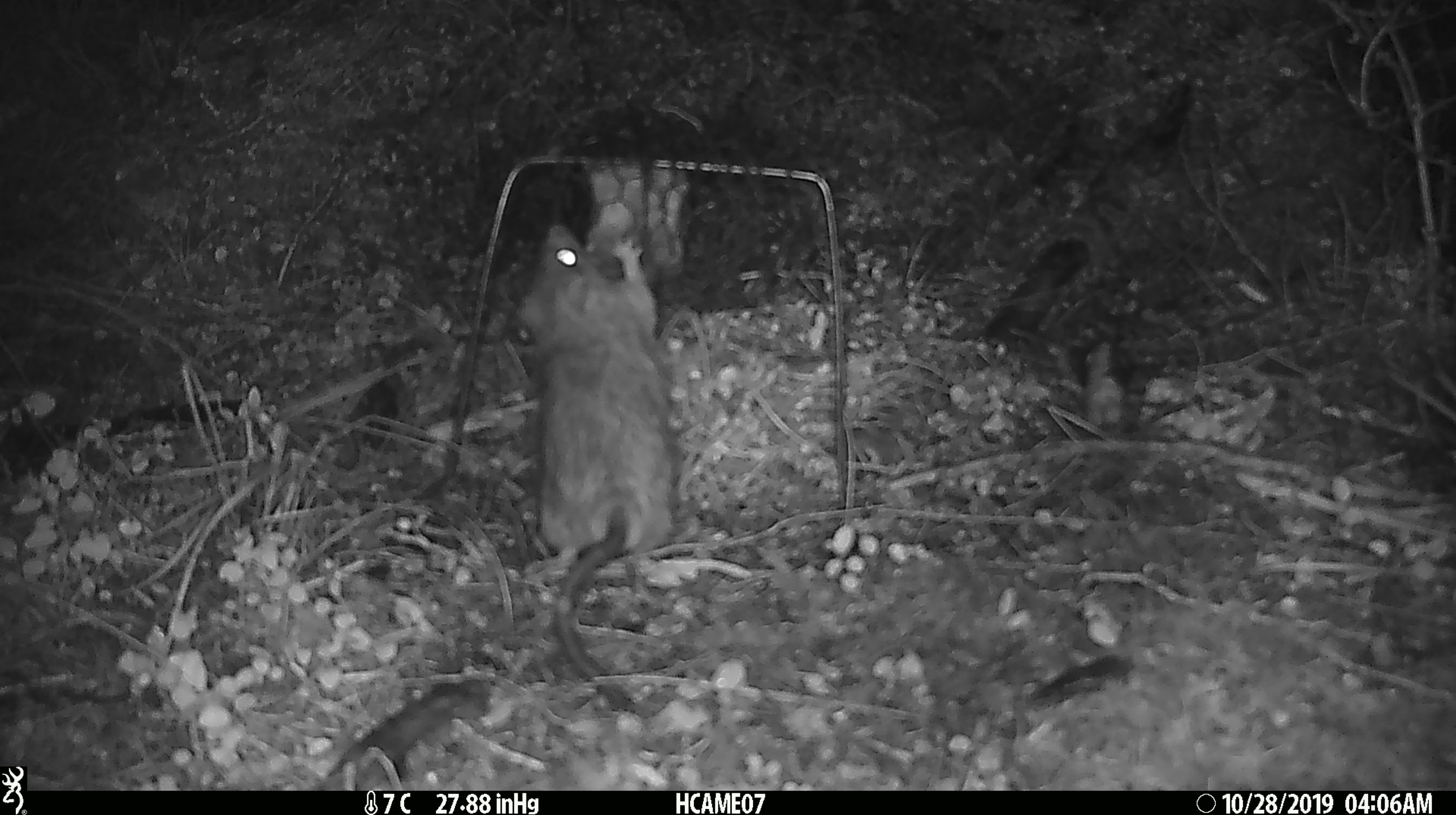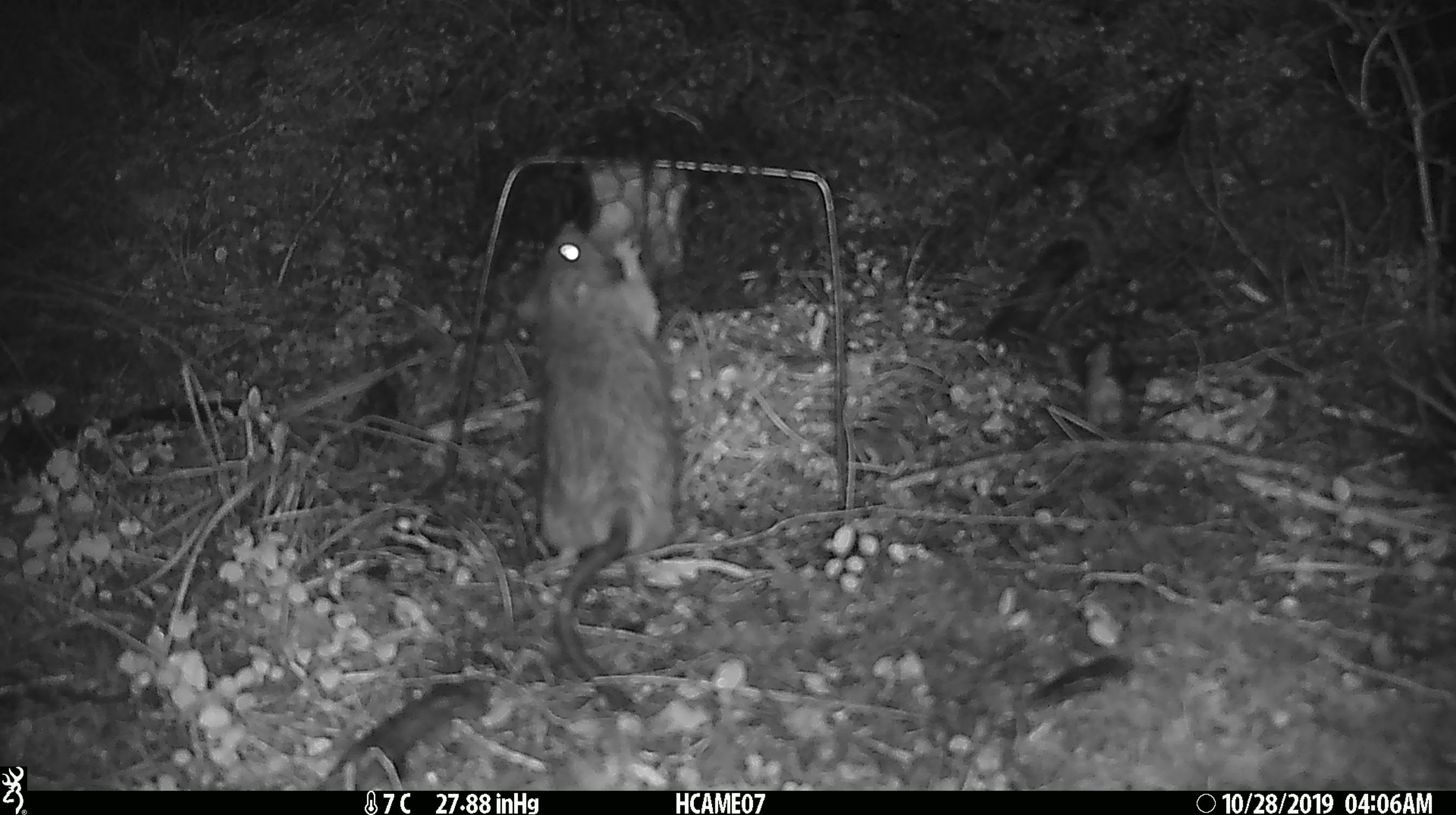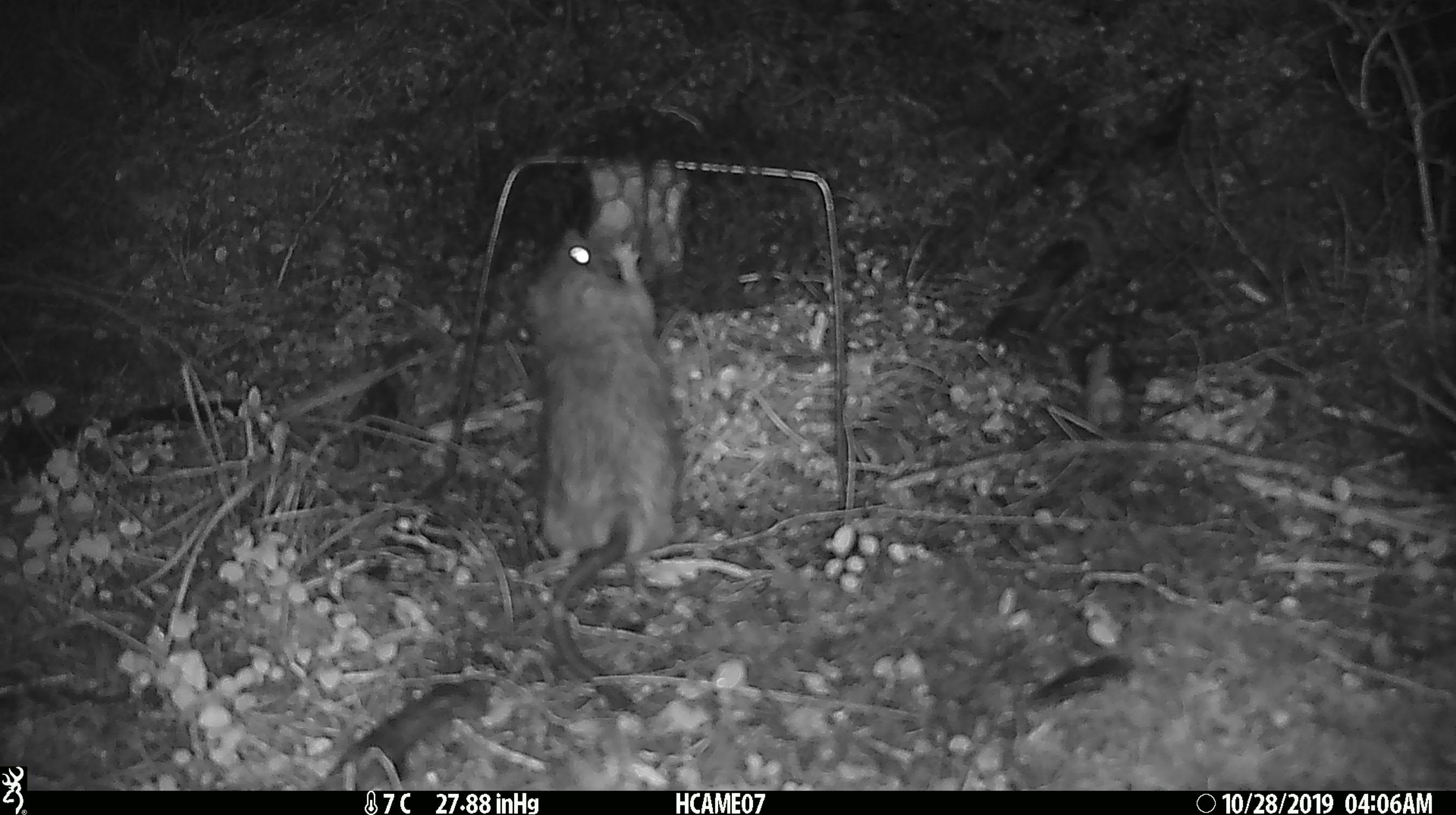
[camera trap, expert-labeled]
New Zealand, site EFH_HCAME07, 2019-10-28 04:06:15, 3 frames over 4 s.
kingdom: Animalia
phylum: Chordata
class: Mammalia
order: Rodentia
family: Muridae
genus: Rattus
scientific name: Rattus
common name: rat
Rat (Rattus).